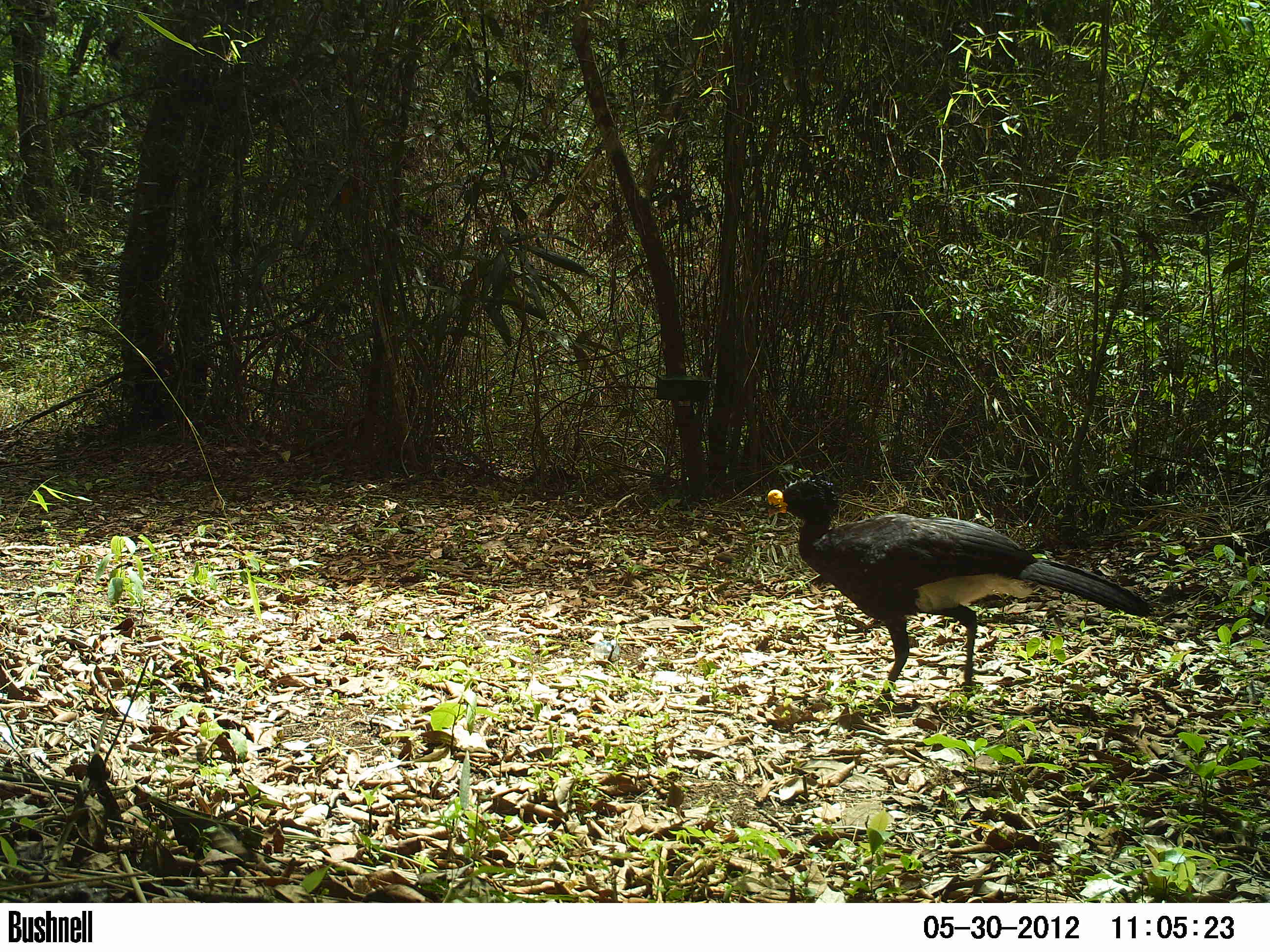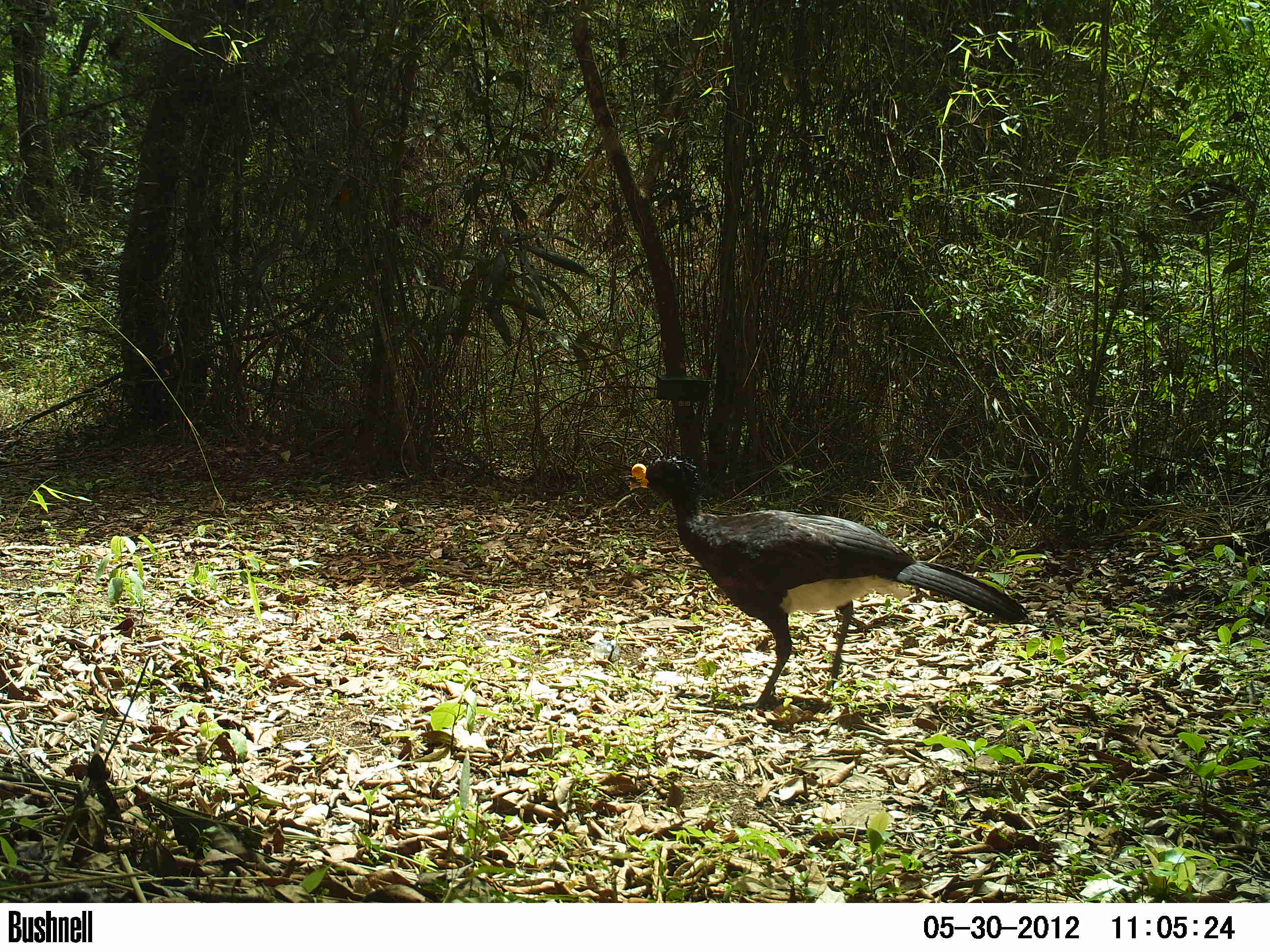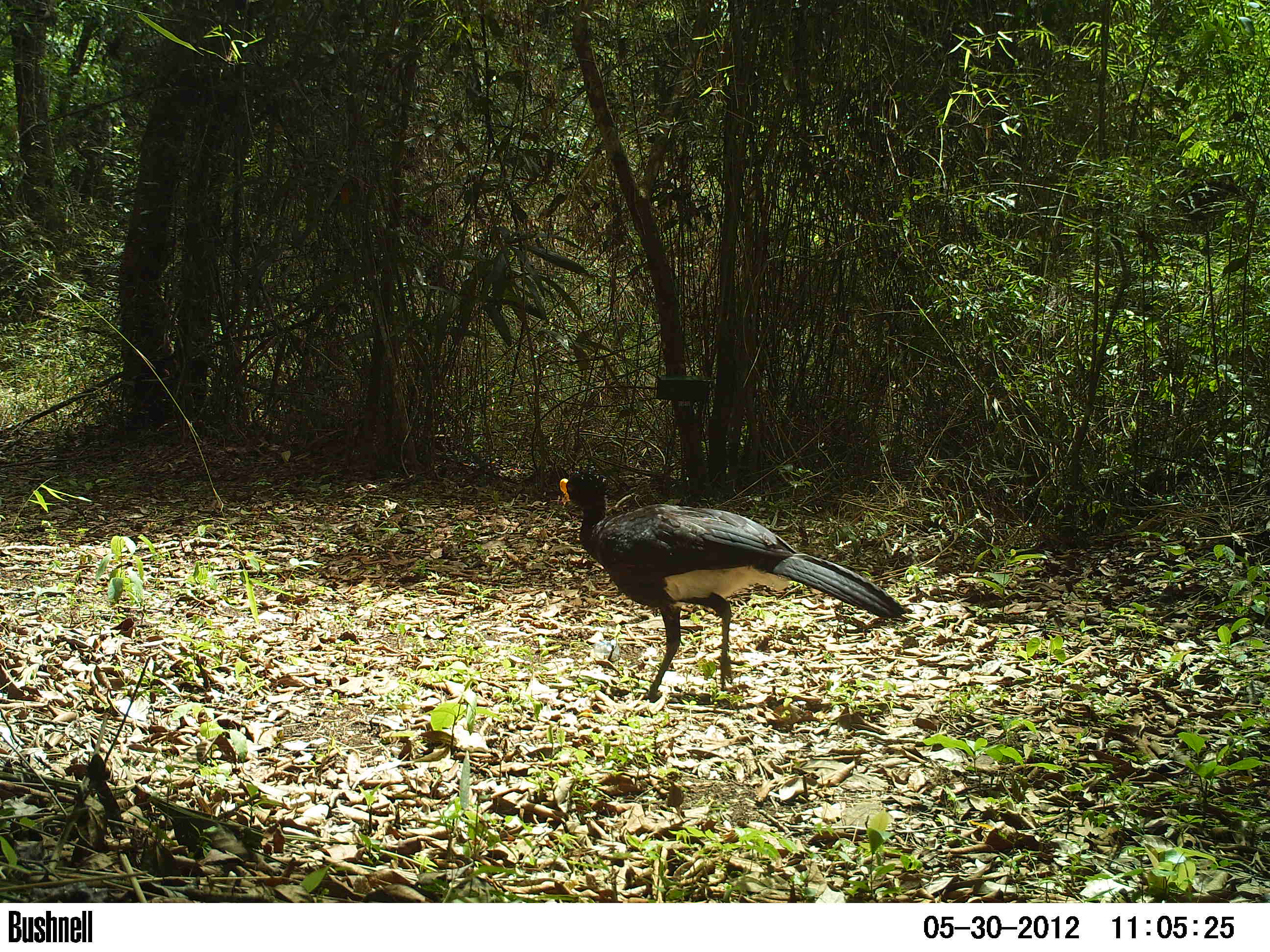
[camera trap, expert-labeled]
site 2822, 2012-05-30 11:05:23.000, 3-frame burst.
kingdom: Animalia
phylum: Chordata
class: Aves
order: Galliformes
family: Cracidae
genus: Crax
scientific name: Crax rubra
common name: great curassow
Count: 1.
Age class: adult.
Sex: male.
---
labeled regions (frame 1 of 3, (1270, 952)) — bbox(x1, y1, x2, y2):
crax rubra: bbox(766, 470, 1155, 714)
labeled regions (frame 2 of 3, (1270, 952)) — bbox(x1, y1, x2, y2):
crax rubra: bbox(622, 449, 1028, 710)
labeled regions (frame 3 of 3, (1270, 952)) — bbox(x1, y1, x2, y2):
crax rubra: bbox(557, 461, 907, 702)